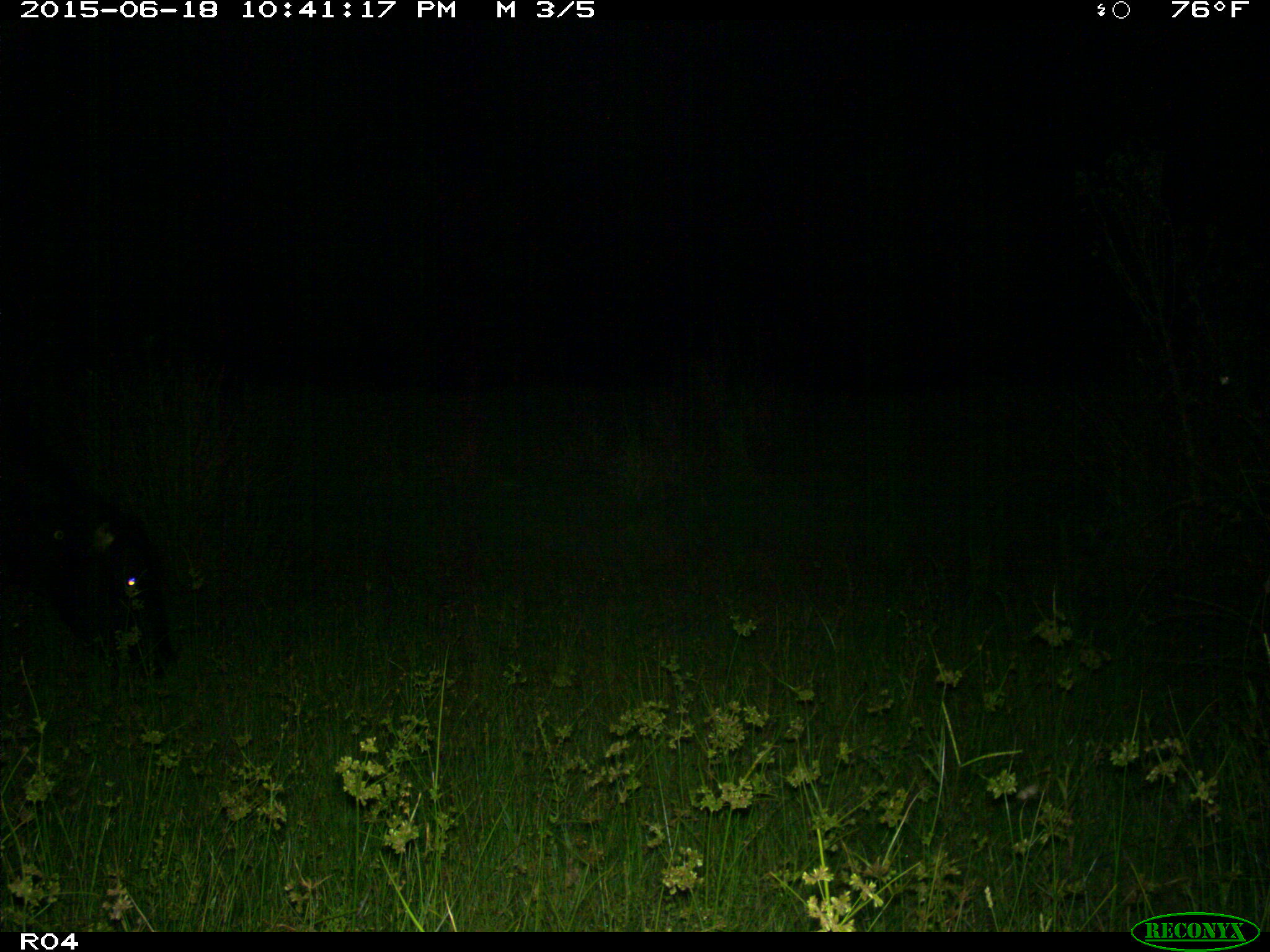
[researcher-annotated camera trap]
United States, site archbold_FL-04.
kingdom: Animalia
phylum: Chordata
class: Mammalia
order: Artiodactyla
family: Bovidae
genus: Bos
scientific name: Bos taurus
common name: domestic cow